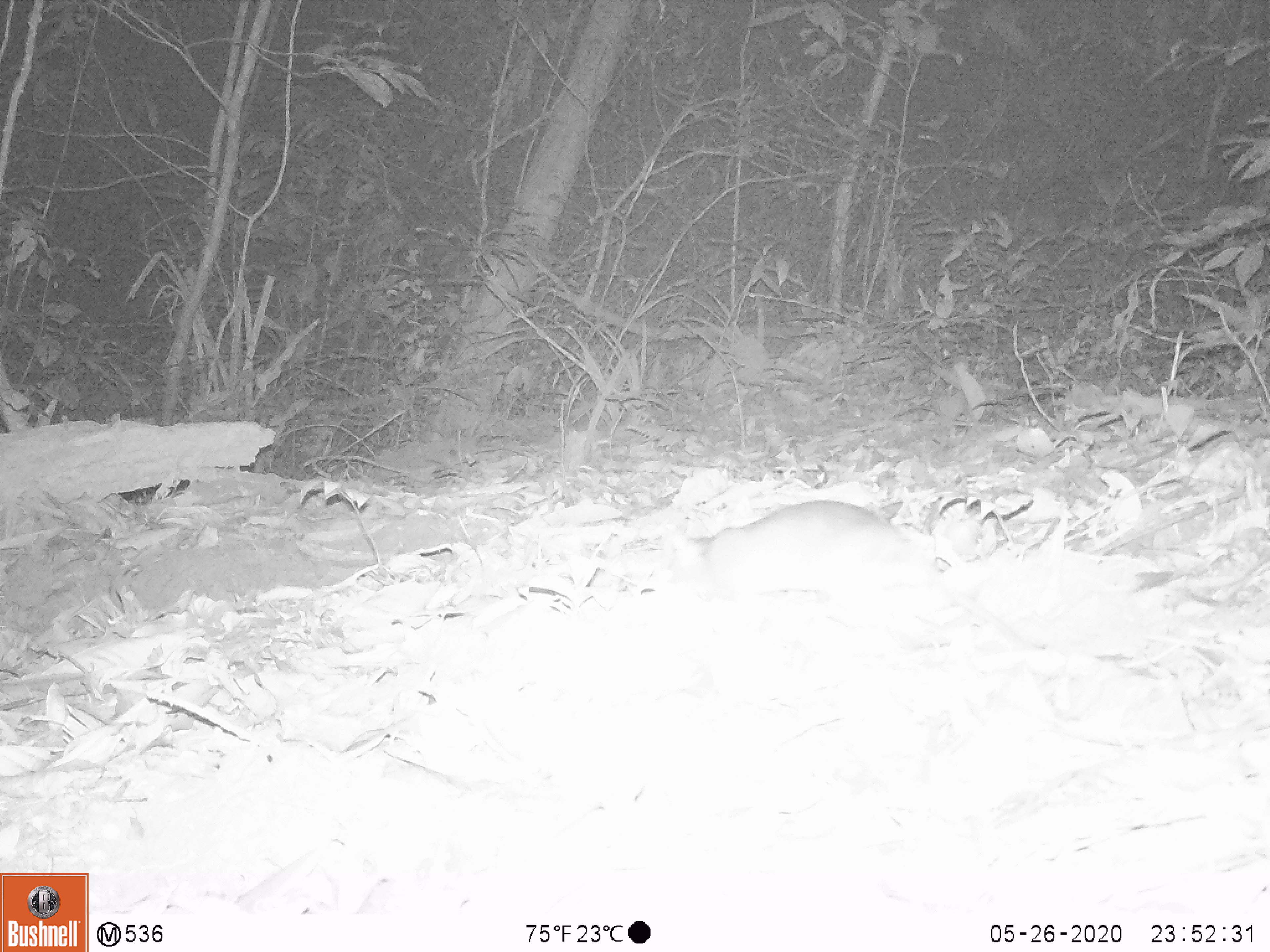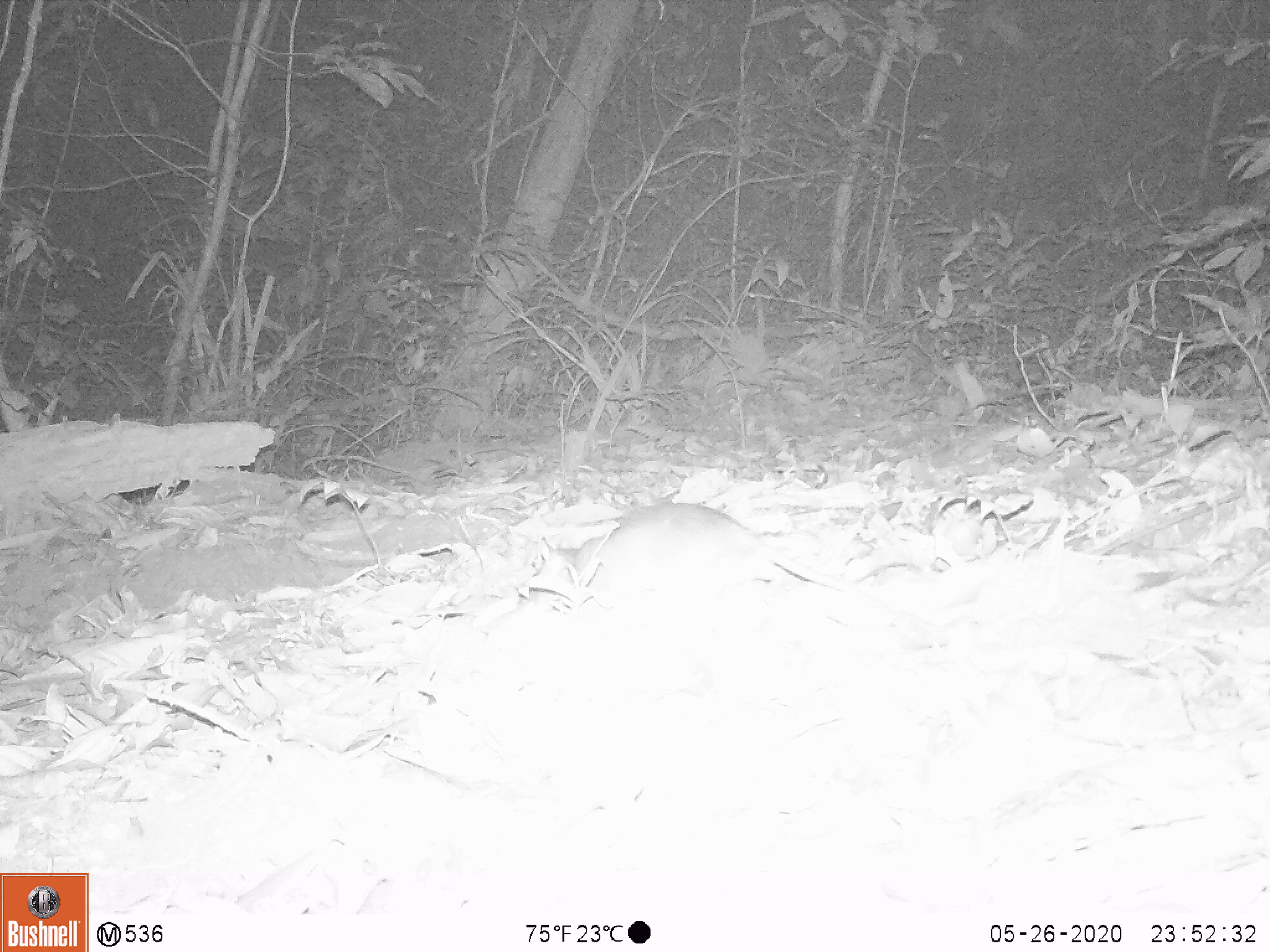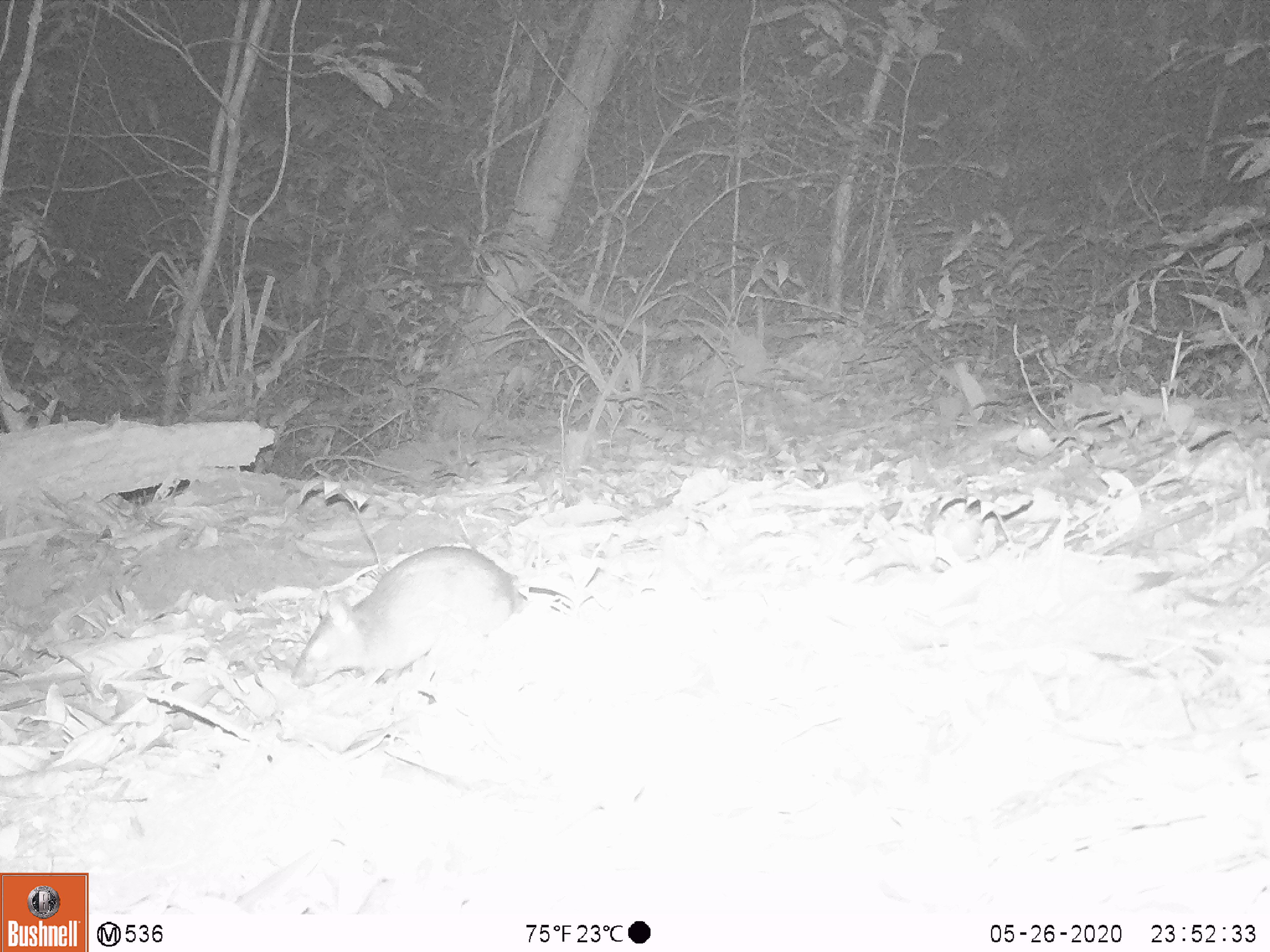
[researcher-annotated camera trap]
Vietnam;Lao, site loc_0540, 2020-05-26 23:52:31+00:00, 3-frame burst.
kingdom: Animalia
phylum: Chordata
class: Mammalia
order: Rodentia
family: Muridae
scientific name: Muridae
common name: old-world mice and rats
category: unidentified murid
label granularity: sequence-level